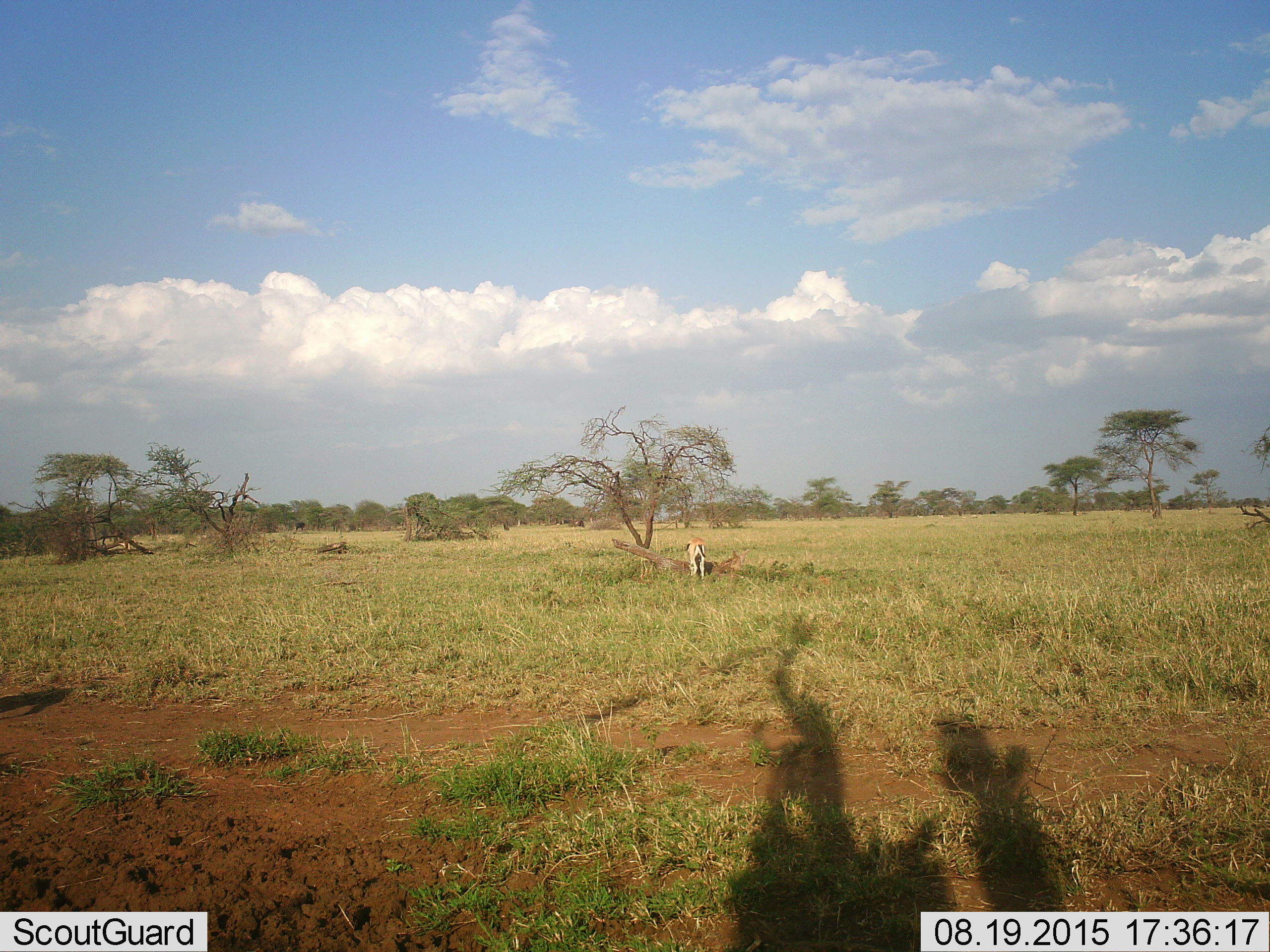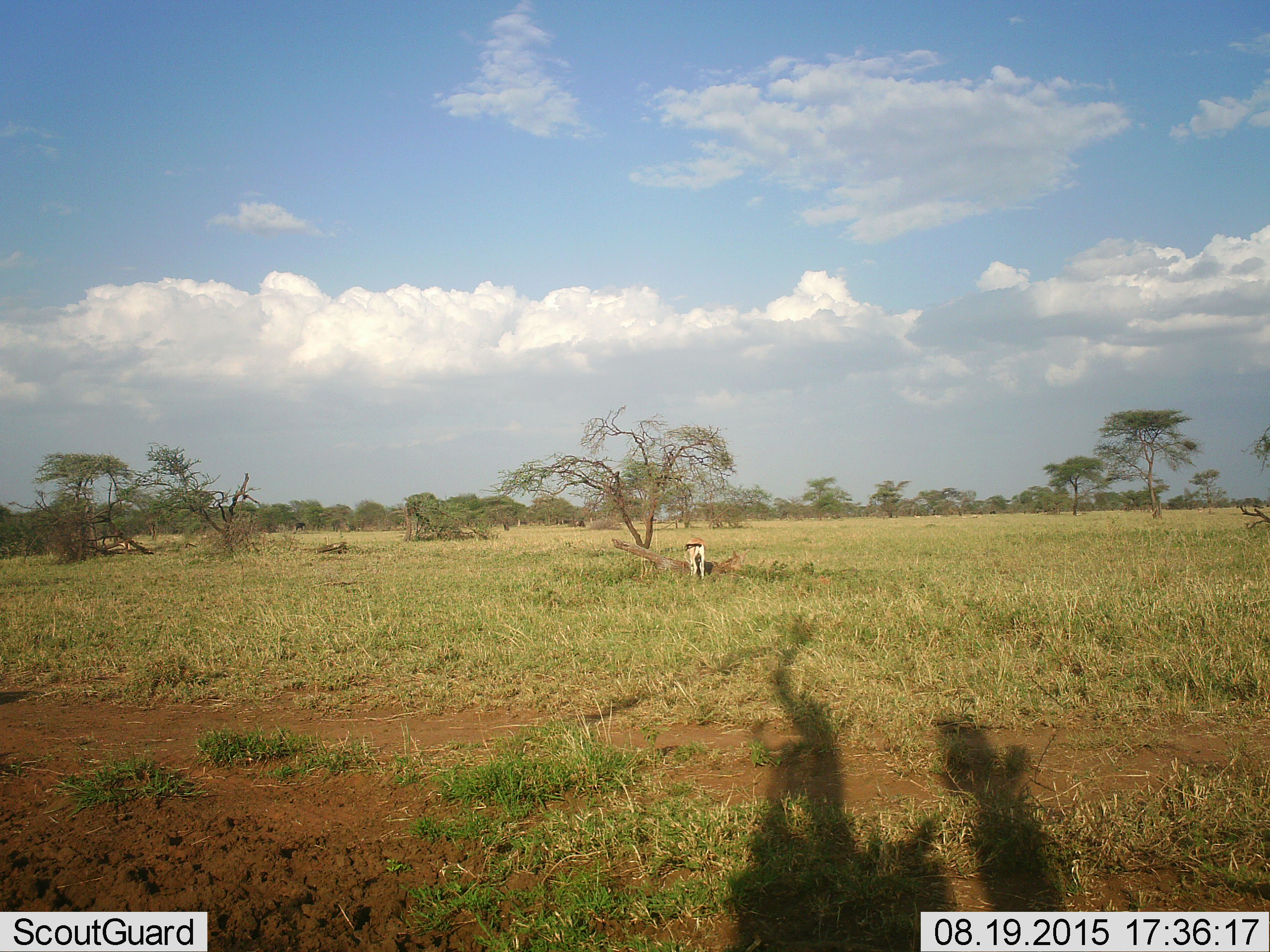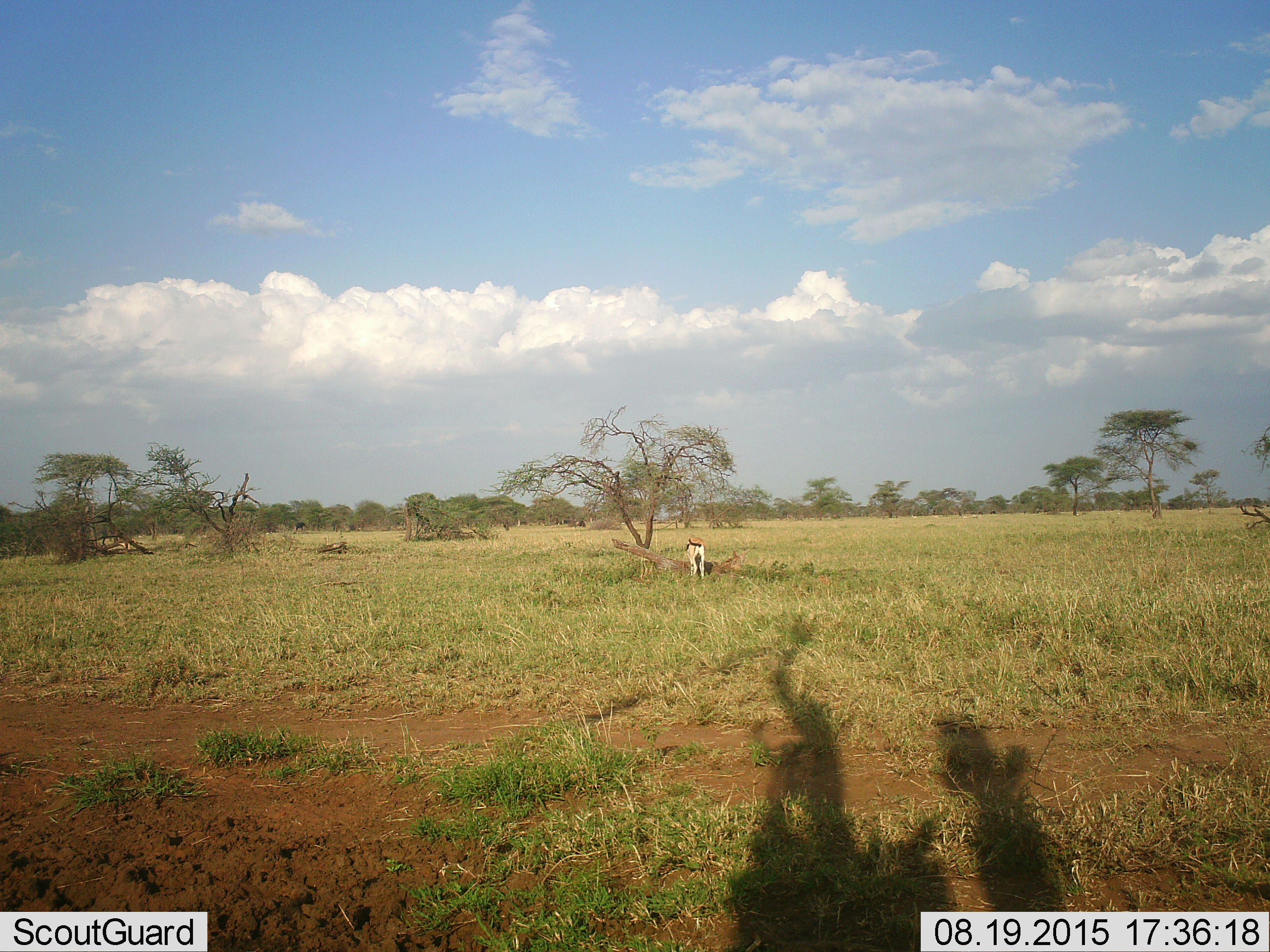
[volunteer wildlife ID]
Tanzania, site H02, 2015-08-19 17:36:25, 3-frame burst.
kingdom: Animalia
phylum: Chordata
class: Mammalia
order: Artiodactyla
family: Bovidae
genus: Eudorcas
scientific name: Eudorcas thomsonii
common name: thomson's gazelle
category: gazellethomsons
Gazellethomsons (thomson's gazelle) (Eudorcas thomsonii), count 1. Behavior (volunteer vote fractions): standing 56%, resting 0%, moving 22%, interacting 0%. Young present (vote fraction): 0%. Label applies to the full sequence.